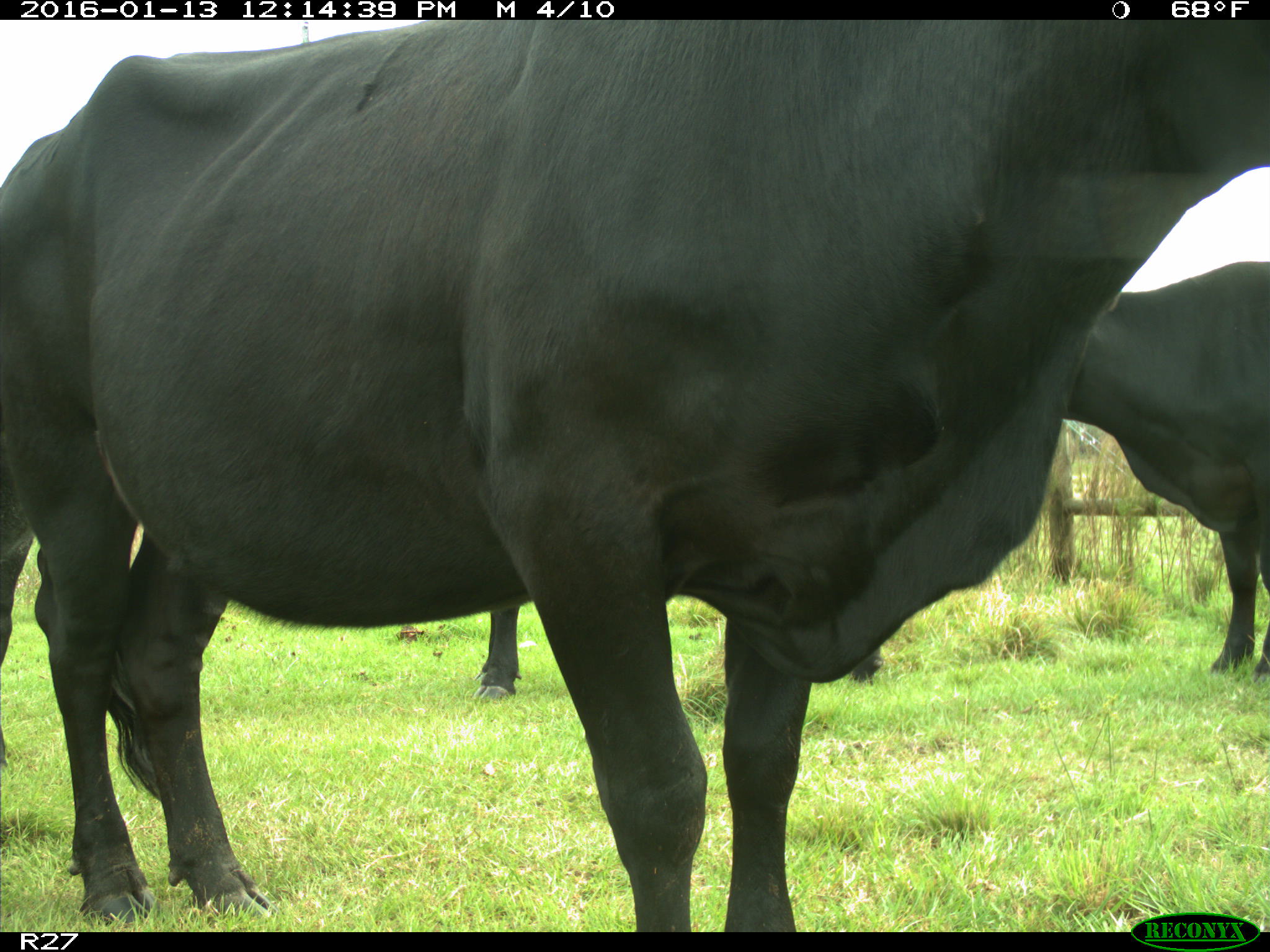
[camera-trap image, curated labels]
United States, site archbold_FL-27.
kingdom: Animalia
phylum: Chordata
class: Mammalia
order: Artiodactyla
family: Bovidae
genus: Bos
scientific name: Bos taurus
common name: domestic cow